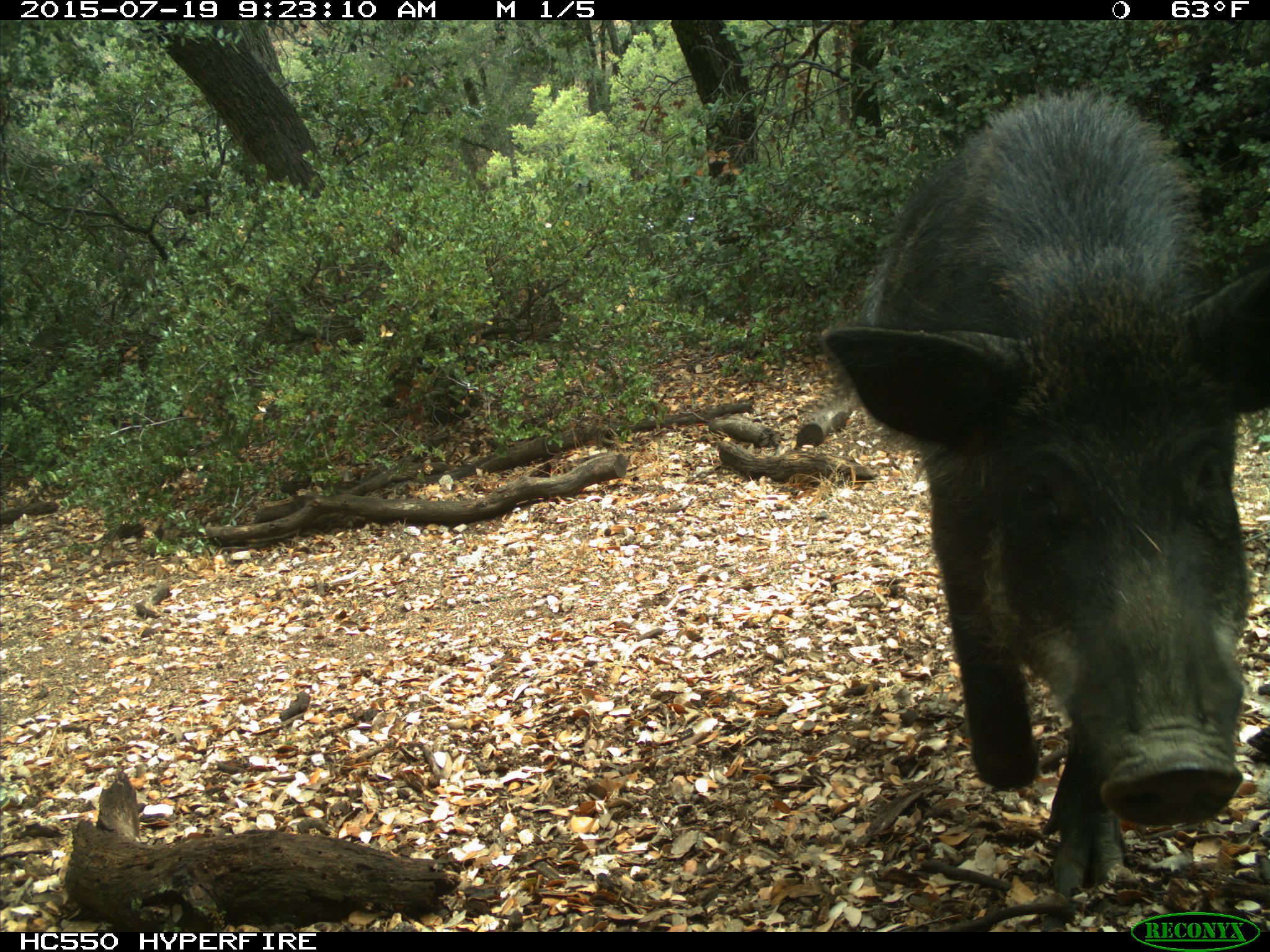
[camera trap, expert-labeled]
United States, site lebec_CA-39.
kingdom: Animalia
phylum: Chordata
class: Mammalia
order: Artiodactyla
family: Suidae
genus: Sus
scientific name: Sus scrofa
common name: wild boar